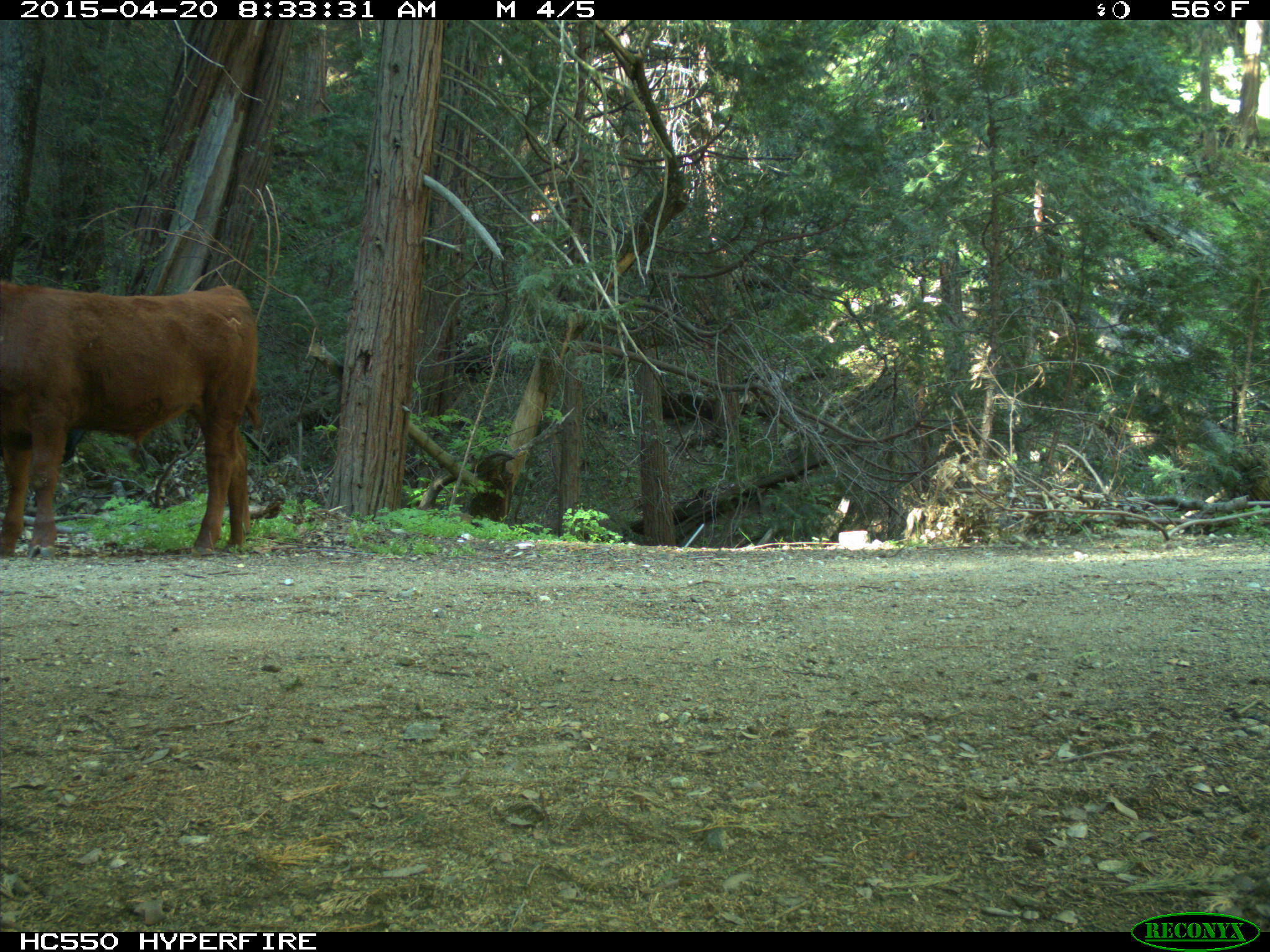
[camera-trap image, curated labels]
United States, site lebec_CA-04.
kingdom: Animalia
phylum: Chordata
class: Mammalia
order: Artiodactyla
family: Bovidae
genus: Bos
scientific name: Bos taurus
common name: domestic cow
Bos taurus (domestic cow).